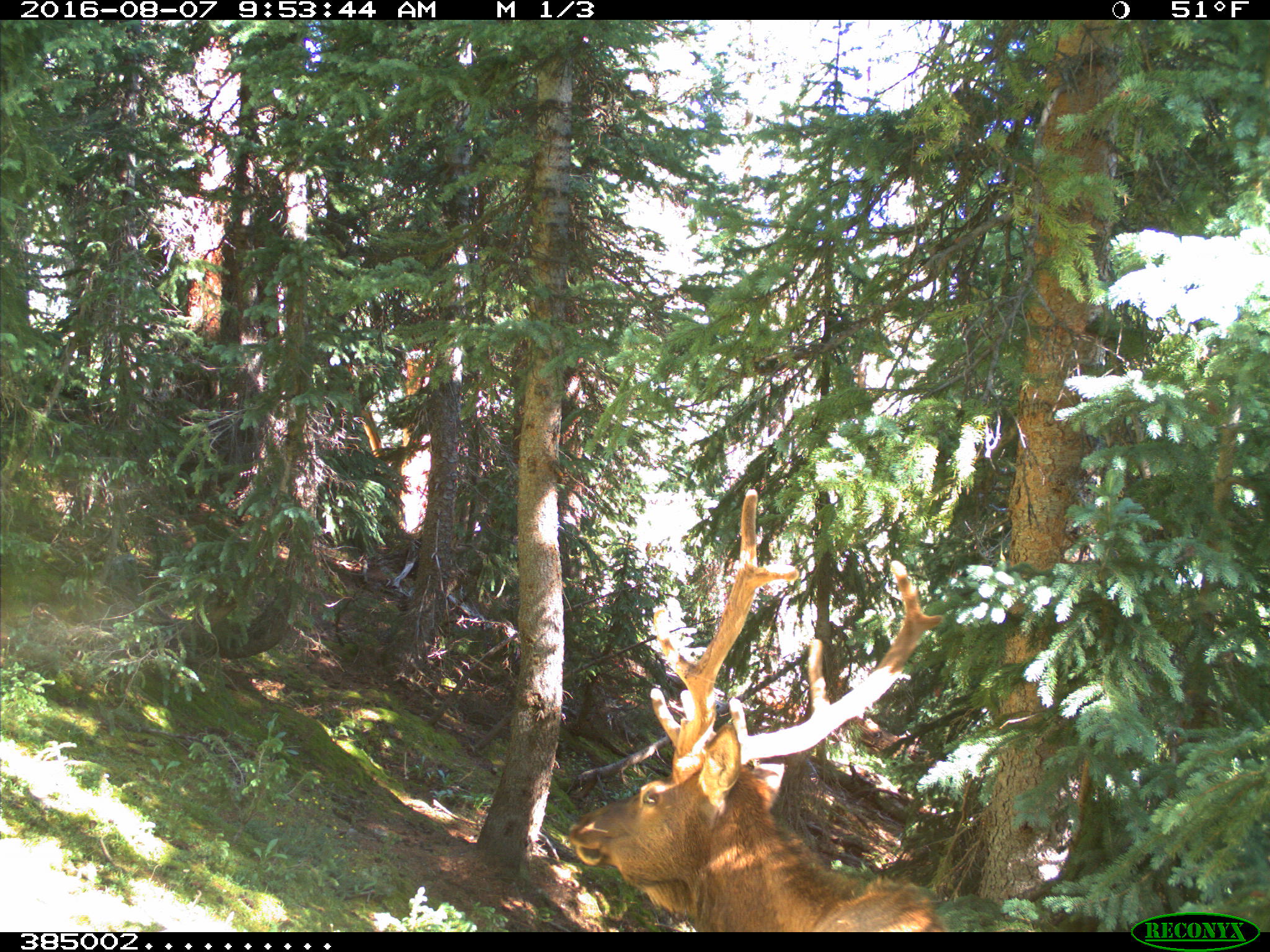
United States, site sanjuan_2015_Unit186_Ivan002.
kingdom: Animalia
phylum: Chordata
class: Mammalia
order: Artiodactyla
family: Cervidae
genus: Cervus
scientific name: Cervus elaphus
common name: red deer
Cervus elaphus (red deer).